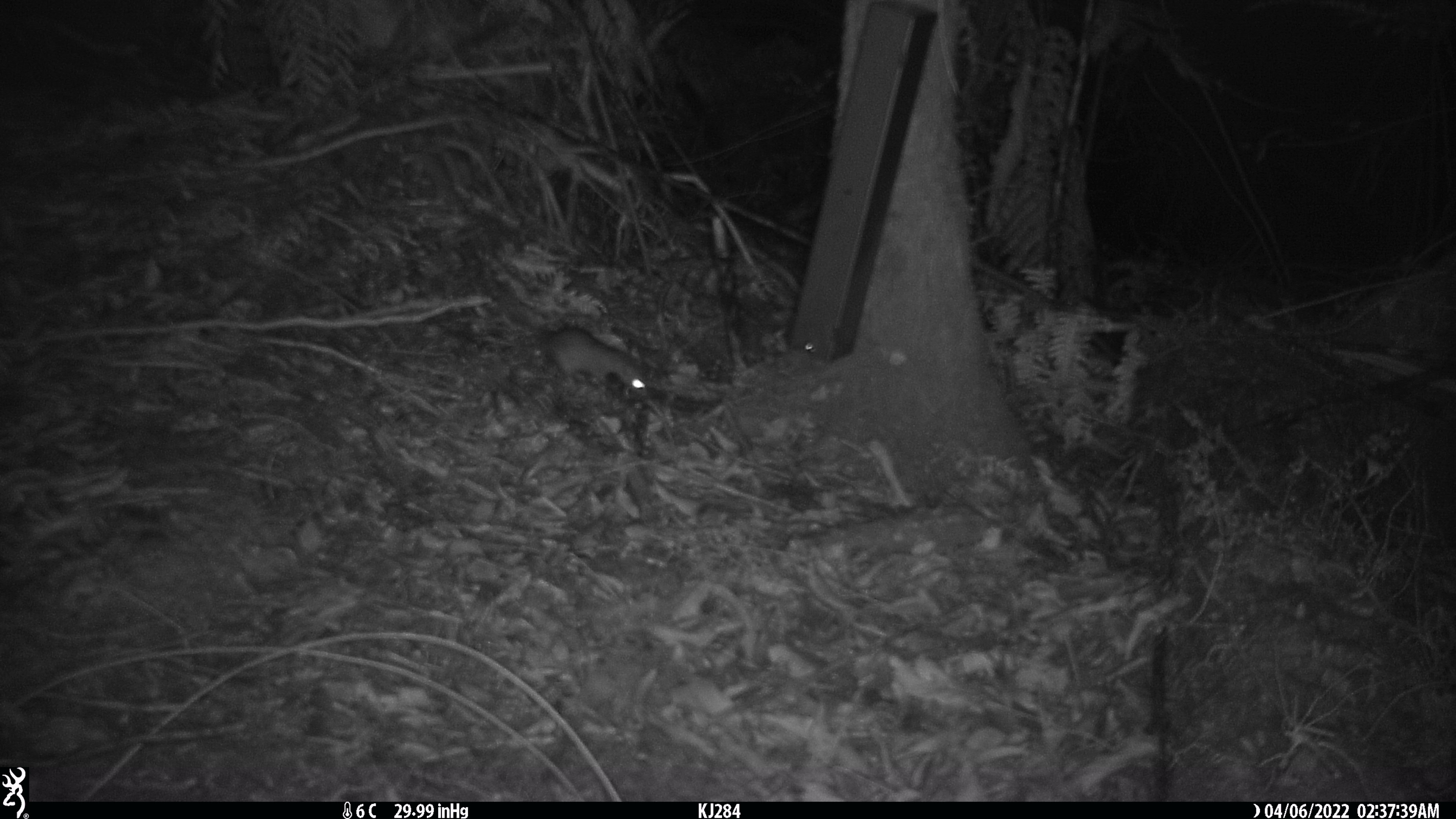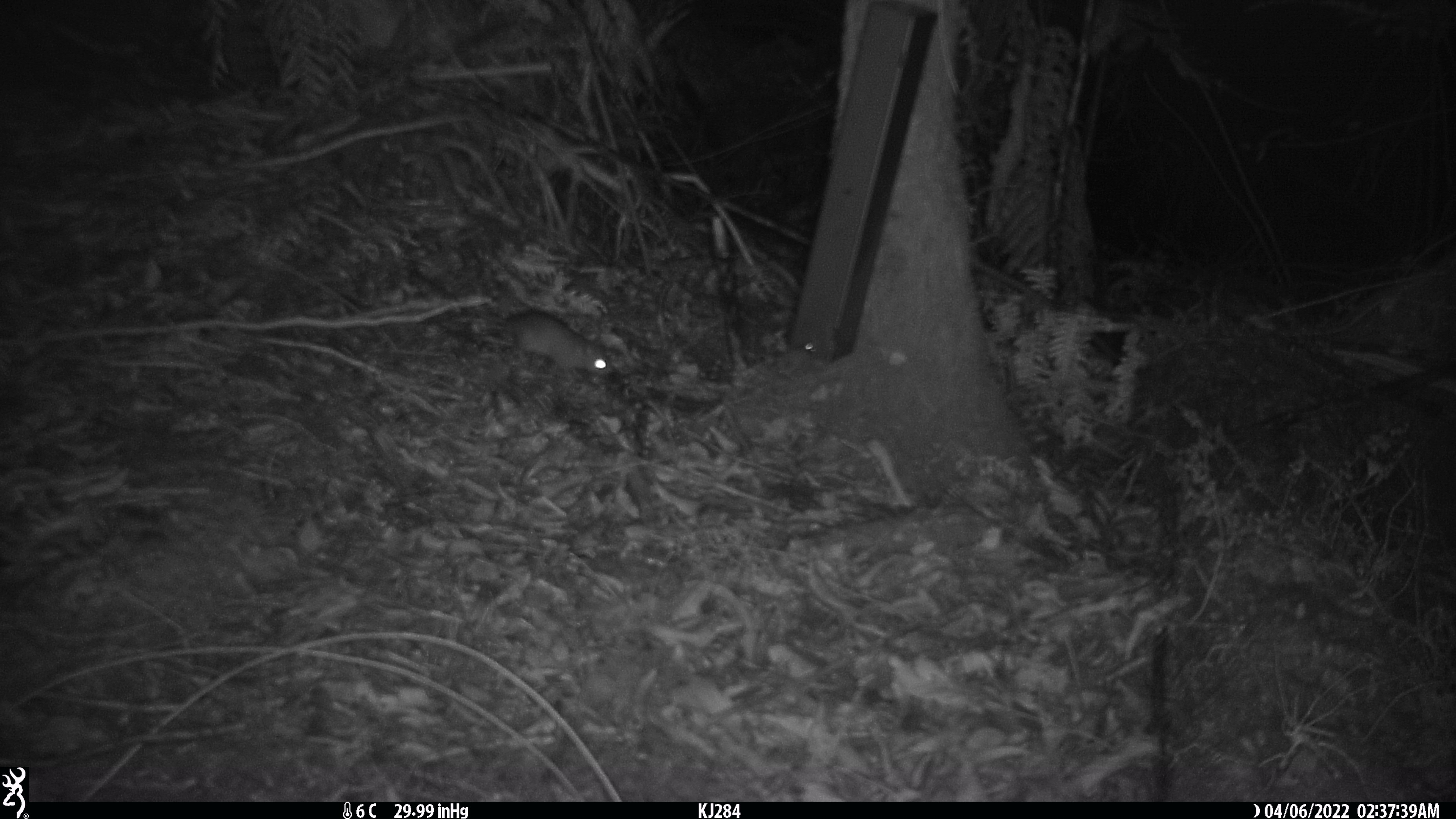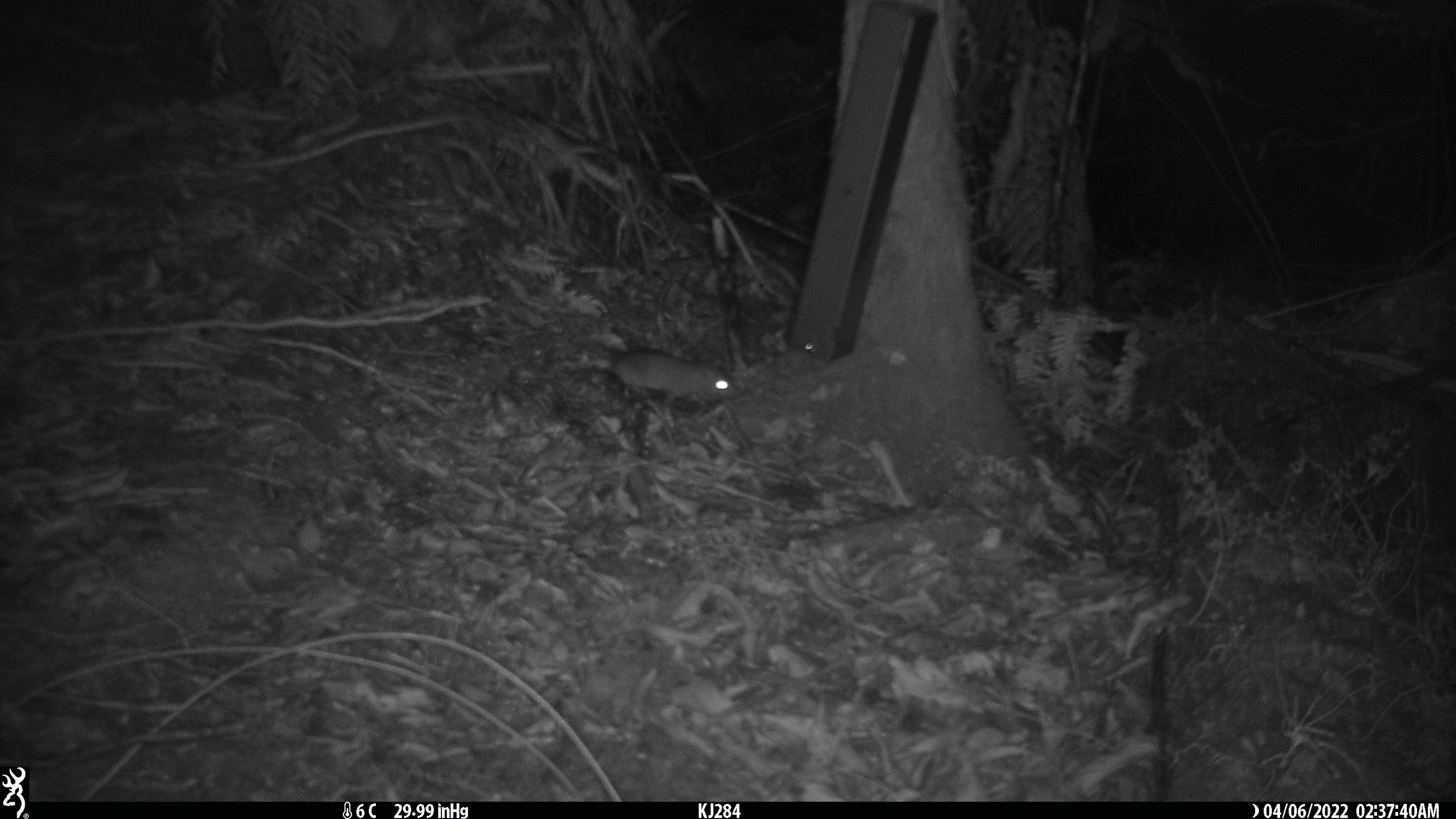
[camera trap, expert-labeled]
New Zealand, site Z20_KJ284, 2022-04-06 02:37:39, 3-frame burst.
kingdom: Animalia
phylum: Chordata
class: Mammalia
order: Rodentia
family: Muridae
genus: Rattus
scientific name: Rattus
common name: rat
Rat (Rattus).